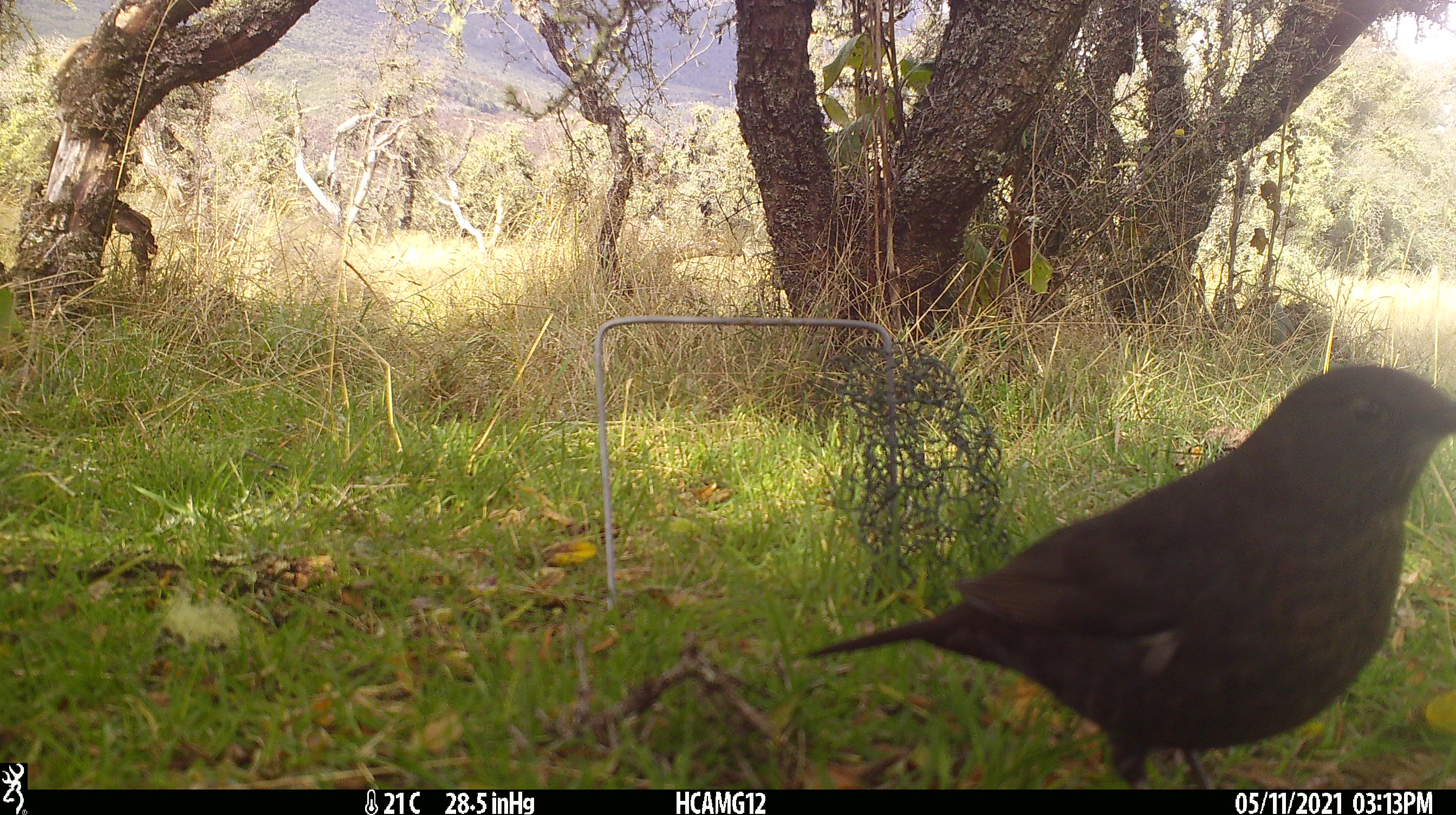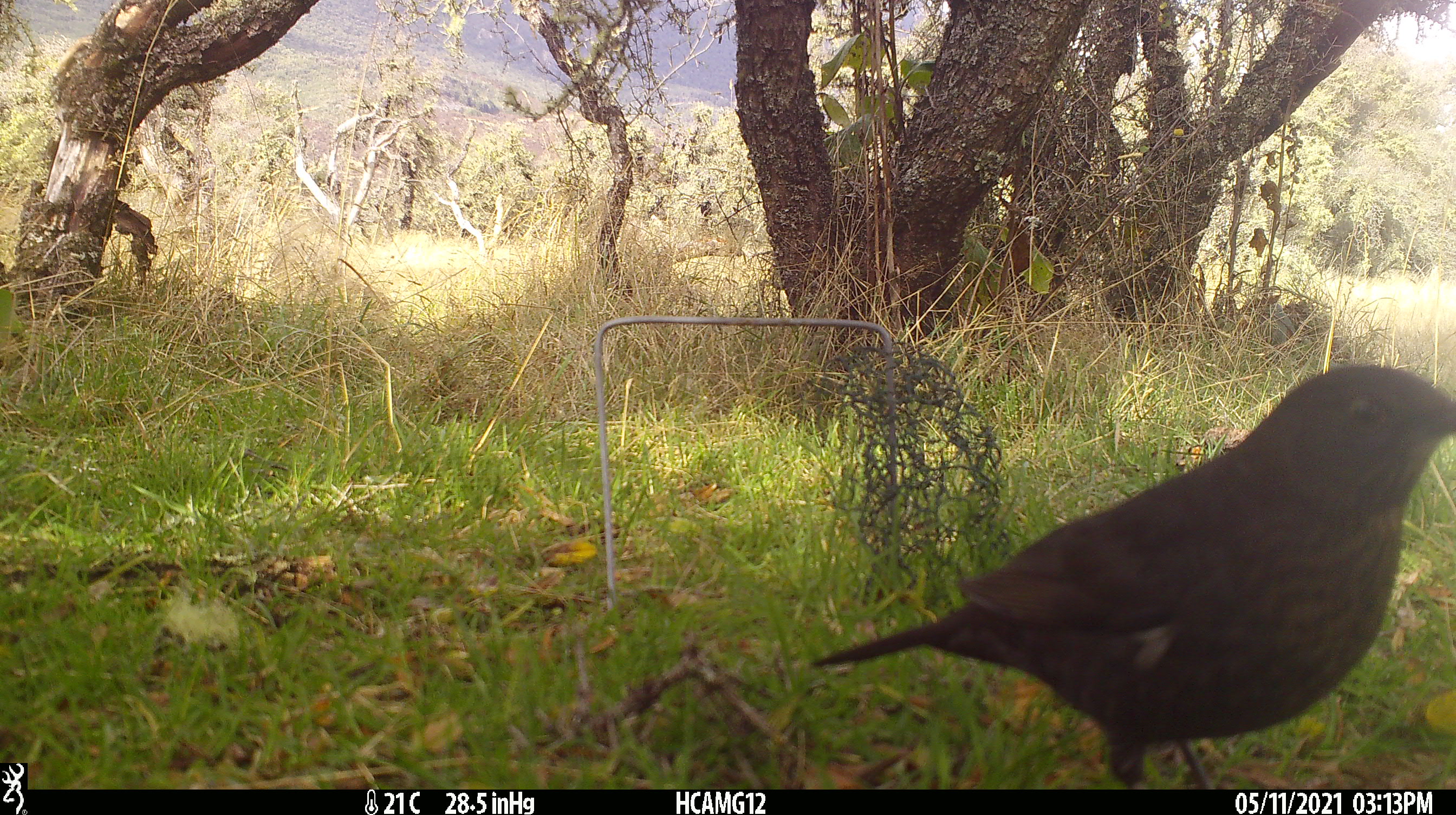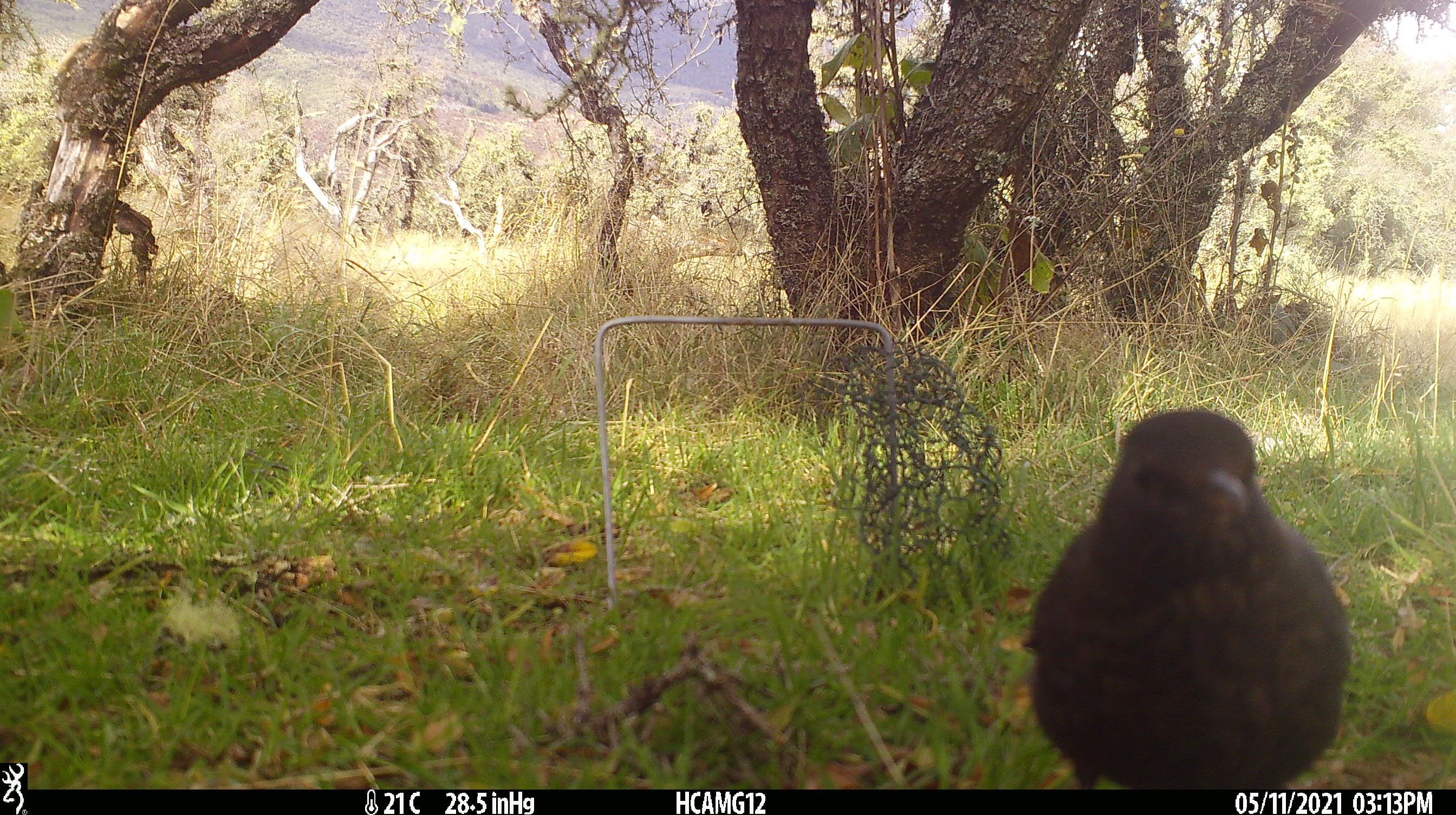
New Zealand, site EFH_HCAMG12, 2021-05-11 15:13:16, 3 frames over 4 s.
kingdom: Animalia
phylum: Chordata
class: Aves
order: Passeriformes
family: Turdidae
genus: Turdus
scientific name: Turdus merula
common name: eurasian blackbird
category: blackbird